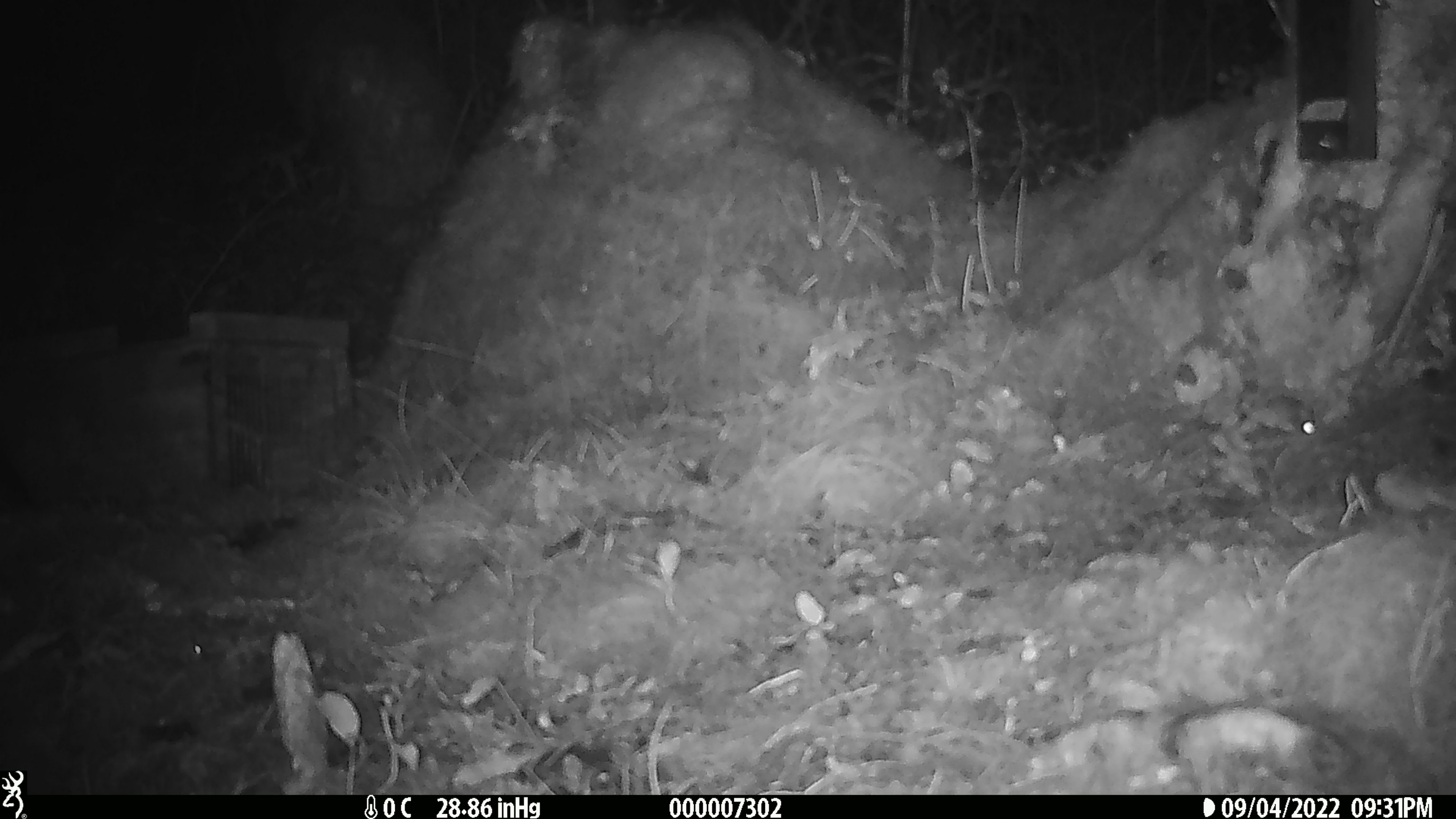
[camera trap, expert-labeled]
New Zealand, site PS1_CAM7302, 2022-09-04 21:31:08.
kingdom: Animalia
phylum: Chordata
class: Mammalia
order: Rodentia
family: Muridae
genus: Mus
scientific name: Mus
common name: mouse